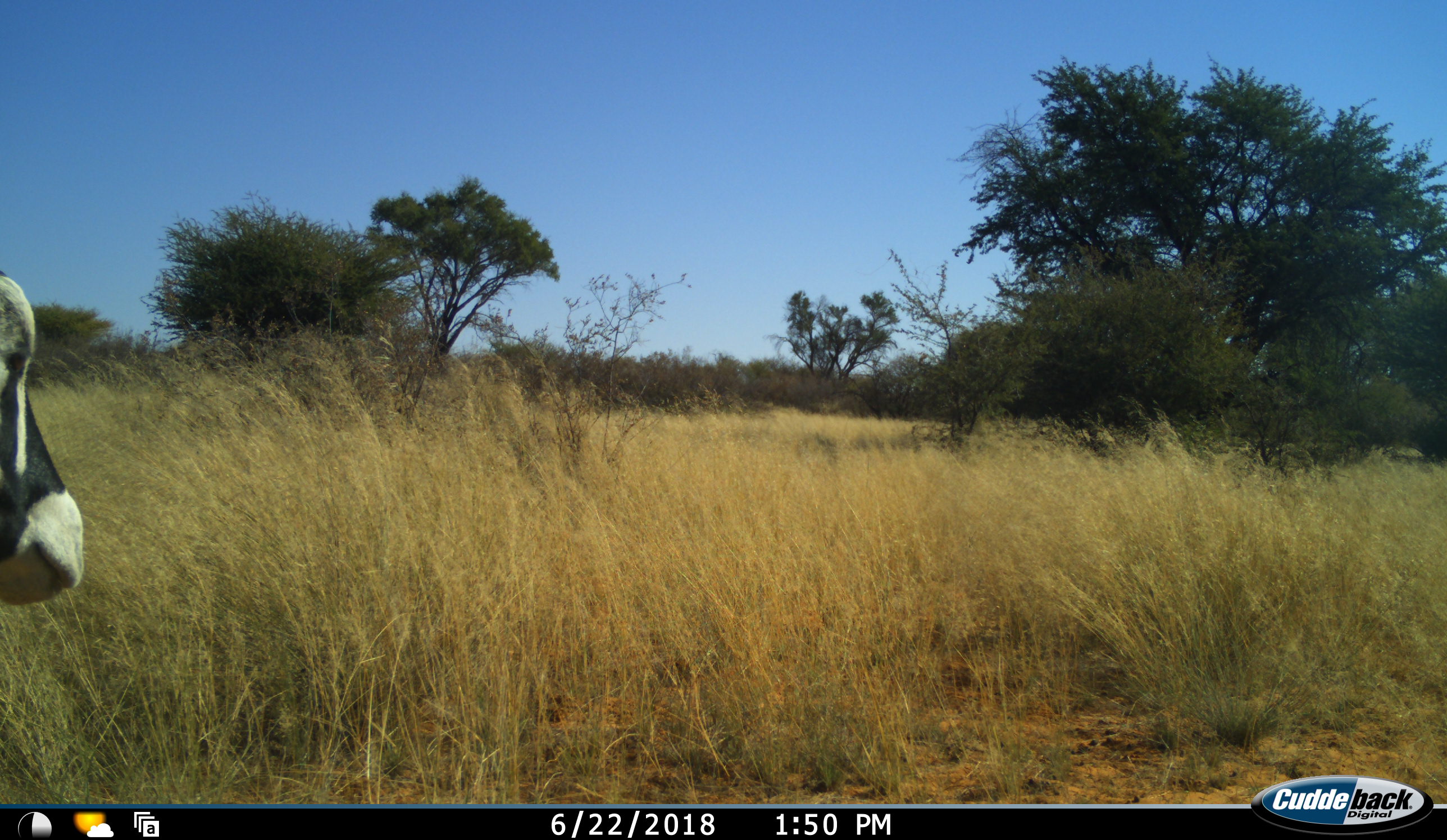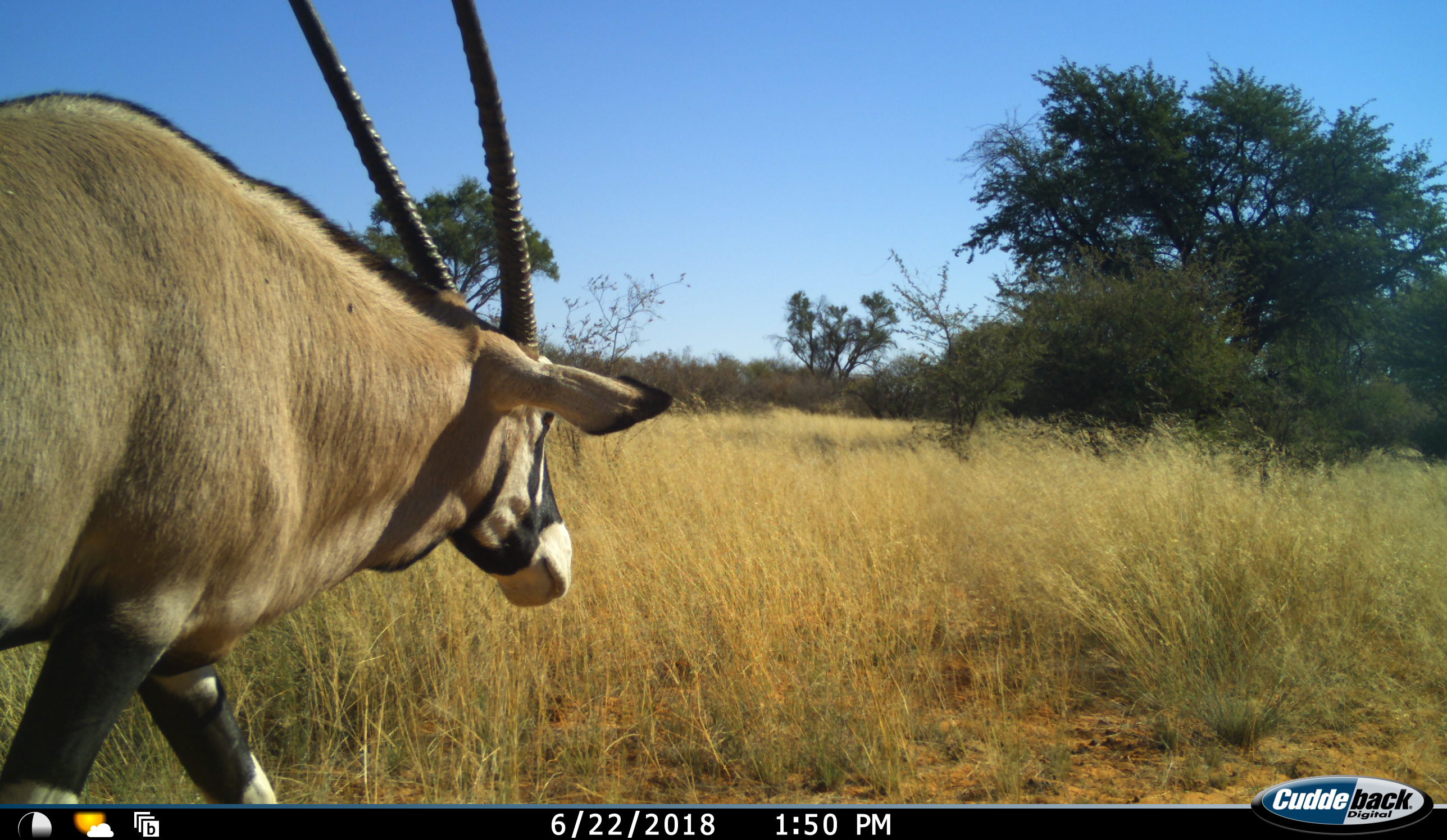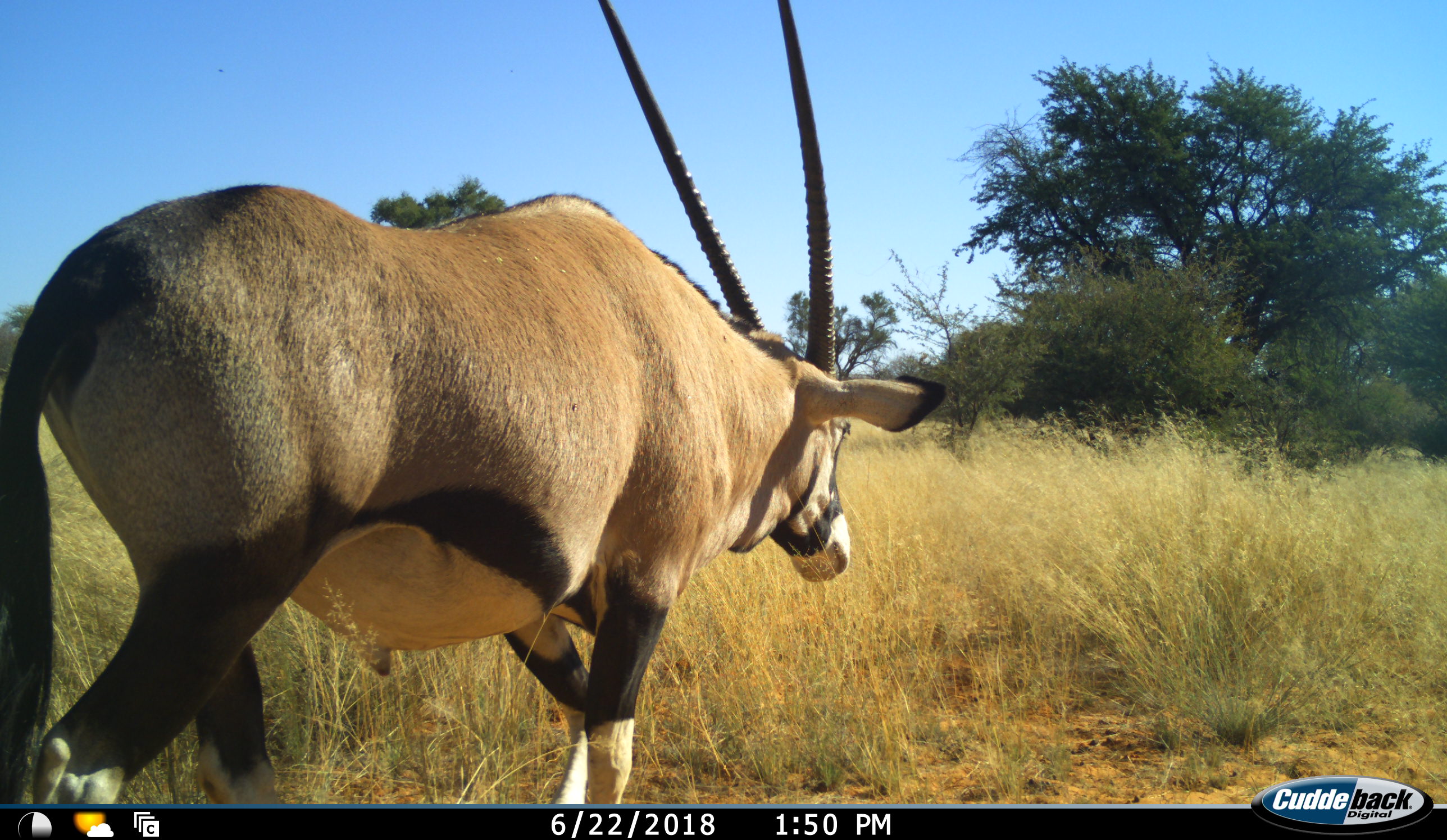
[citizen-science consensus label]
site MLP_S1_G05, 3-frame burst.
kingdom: Animalia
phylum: Chordata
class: Mammalia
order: Artiodactyla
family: Bovidae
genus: Oryx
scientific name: Oryx gazella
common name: gemsbok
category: oryx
Oryx (gemsbok) (Oryx gazella), count 1. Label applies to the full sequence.